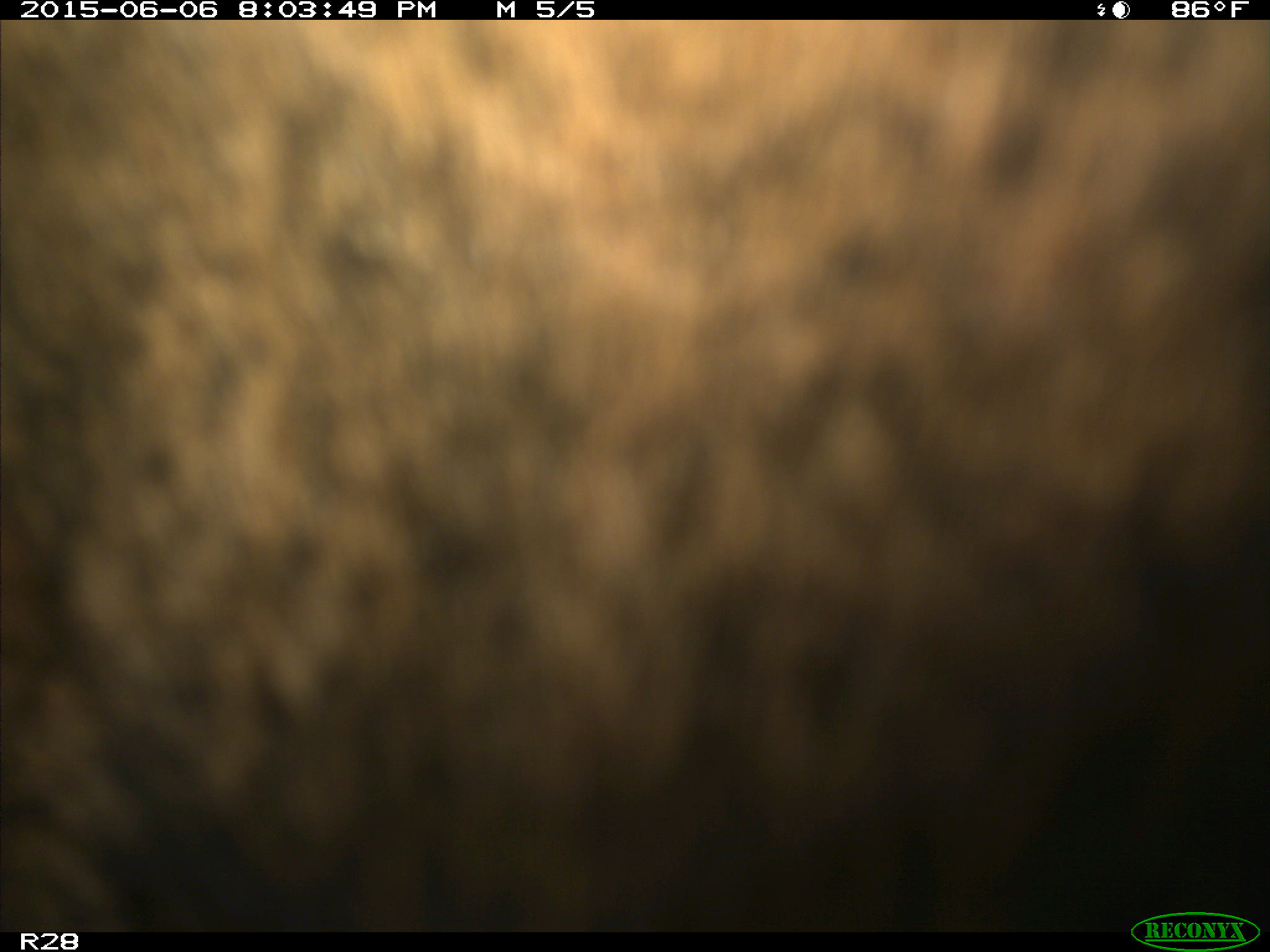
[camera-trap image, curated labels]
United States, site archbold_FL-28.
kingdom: Animalia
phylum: Chordata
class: Mammalia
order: Artiodactyla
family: Bovidae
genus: Bos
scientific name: Bos taurus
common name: domestic cow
Bos taurus (domestic cow).